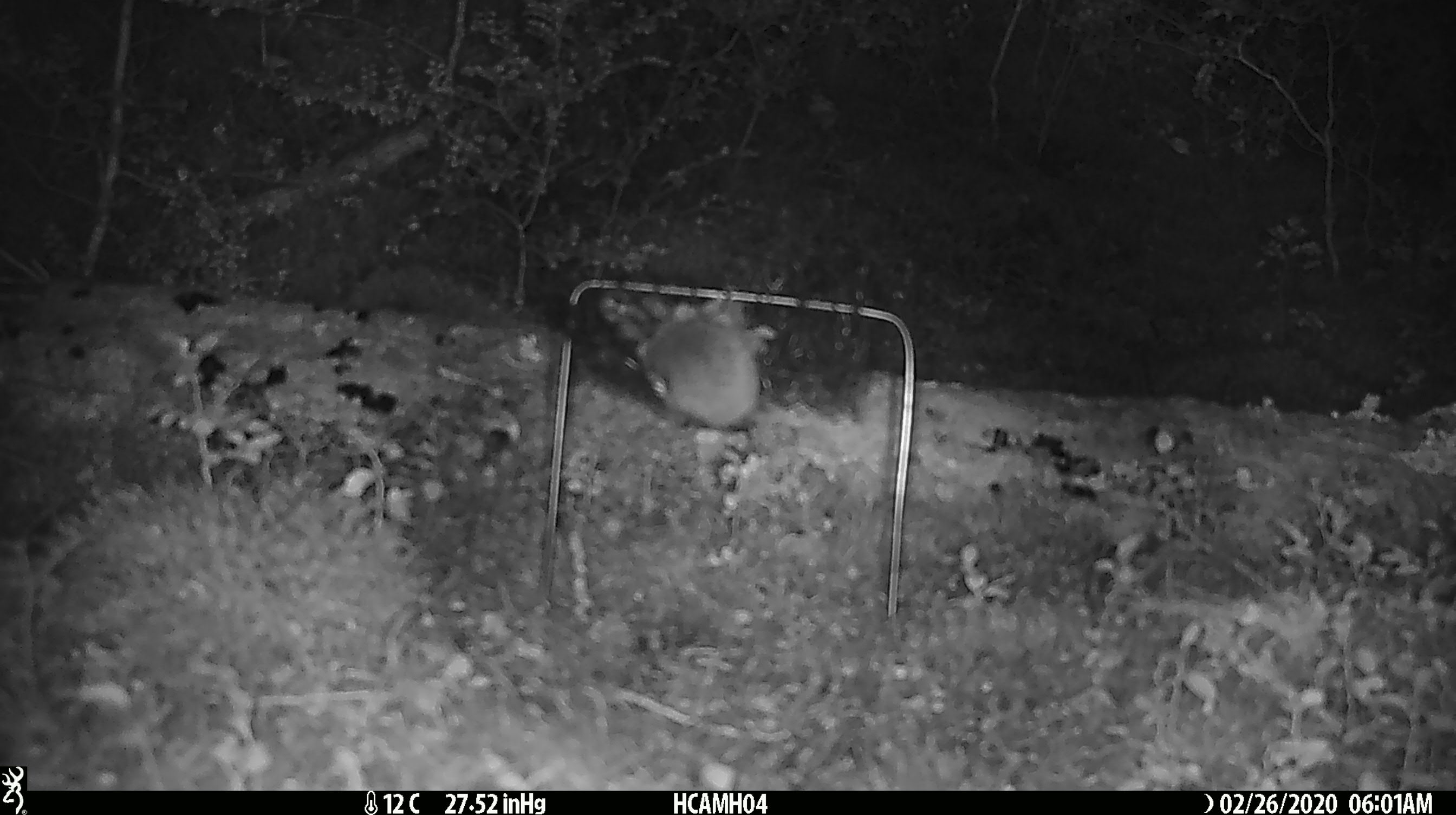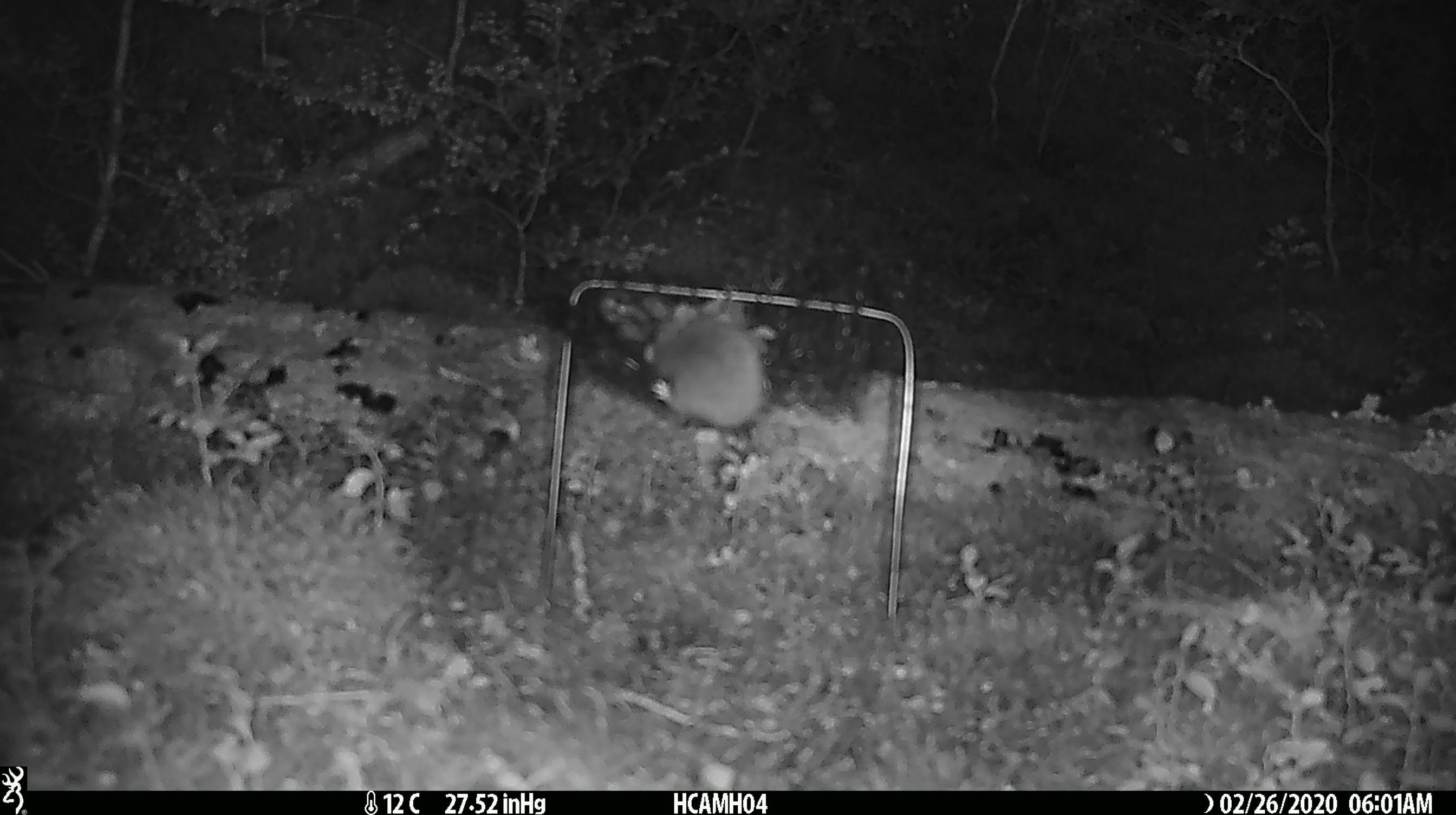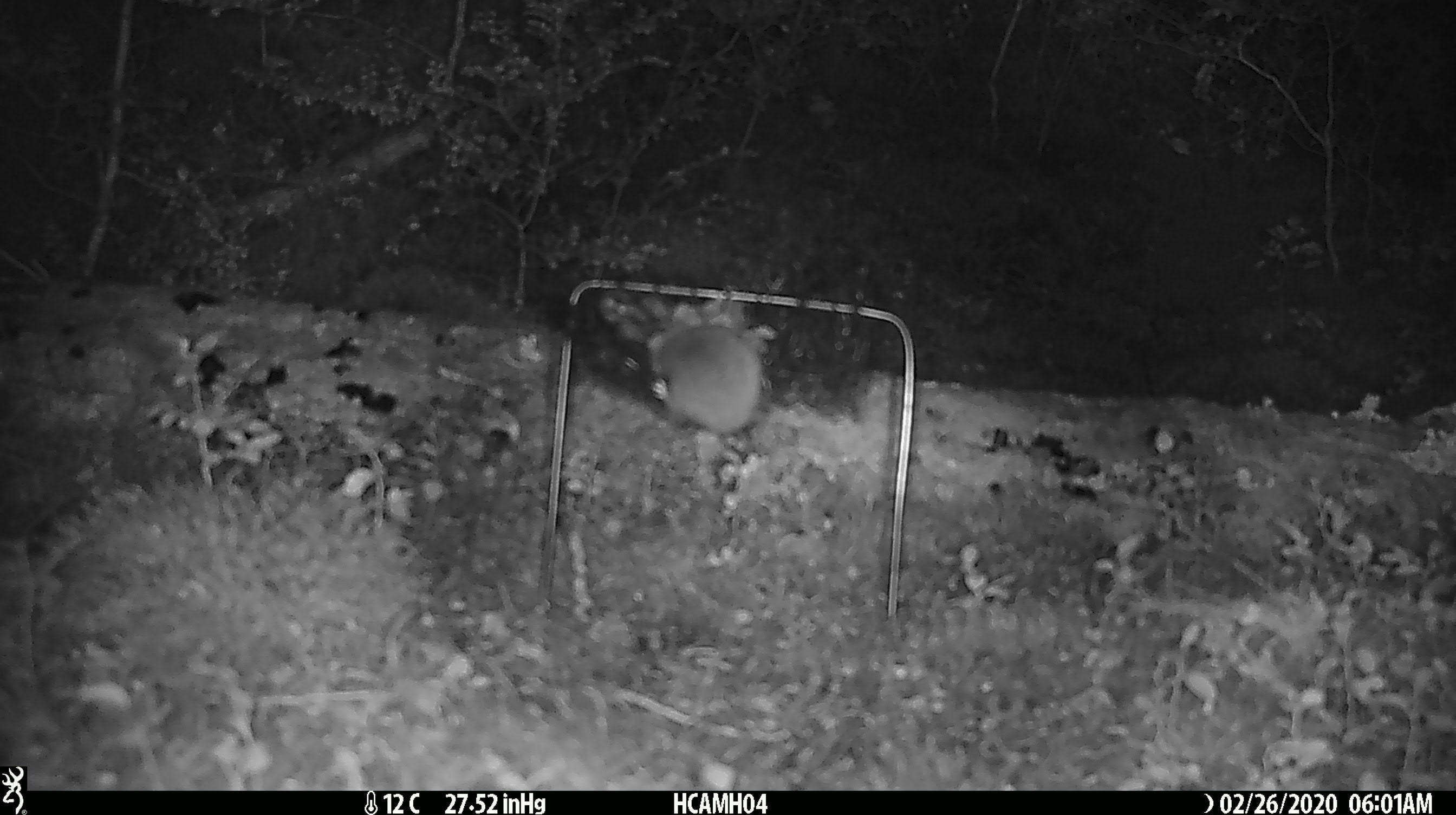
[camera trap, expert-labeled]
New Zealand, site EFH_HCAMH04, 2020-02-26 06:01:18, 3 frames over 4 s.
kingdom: Animalia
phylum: Chordata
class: Mammalia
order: Rodentia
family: Muridae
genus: Mus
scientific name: Mus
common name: mouse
Mouse (Mus).